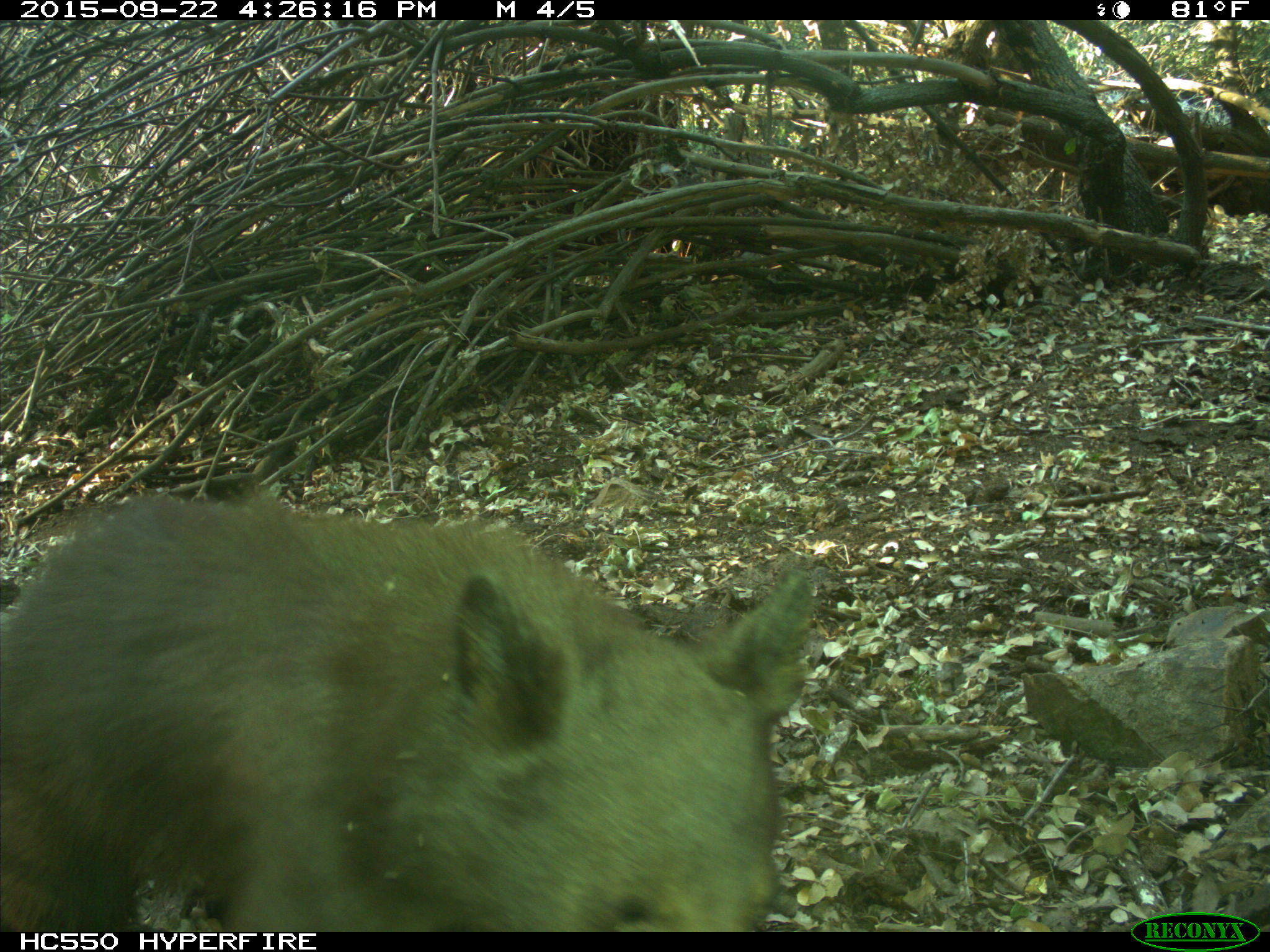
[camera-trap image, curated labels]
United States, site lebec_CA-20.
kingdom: Animalia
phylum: Chordata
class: Mammalia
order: Carnivora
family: Ursidae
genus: Ursus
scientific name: Ursus americanus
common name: american black bear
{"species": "Ursus americanus (american black bear)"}